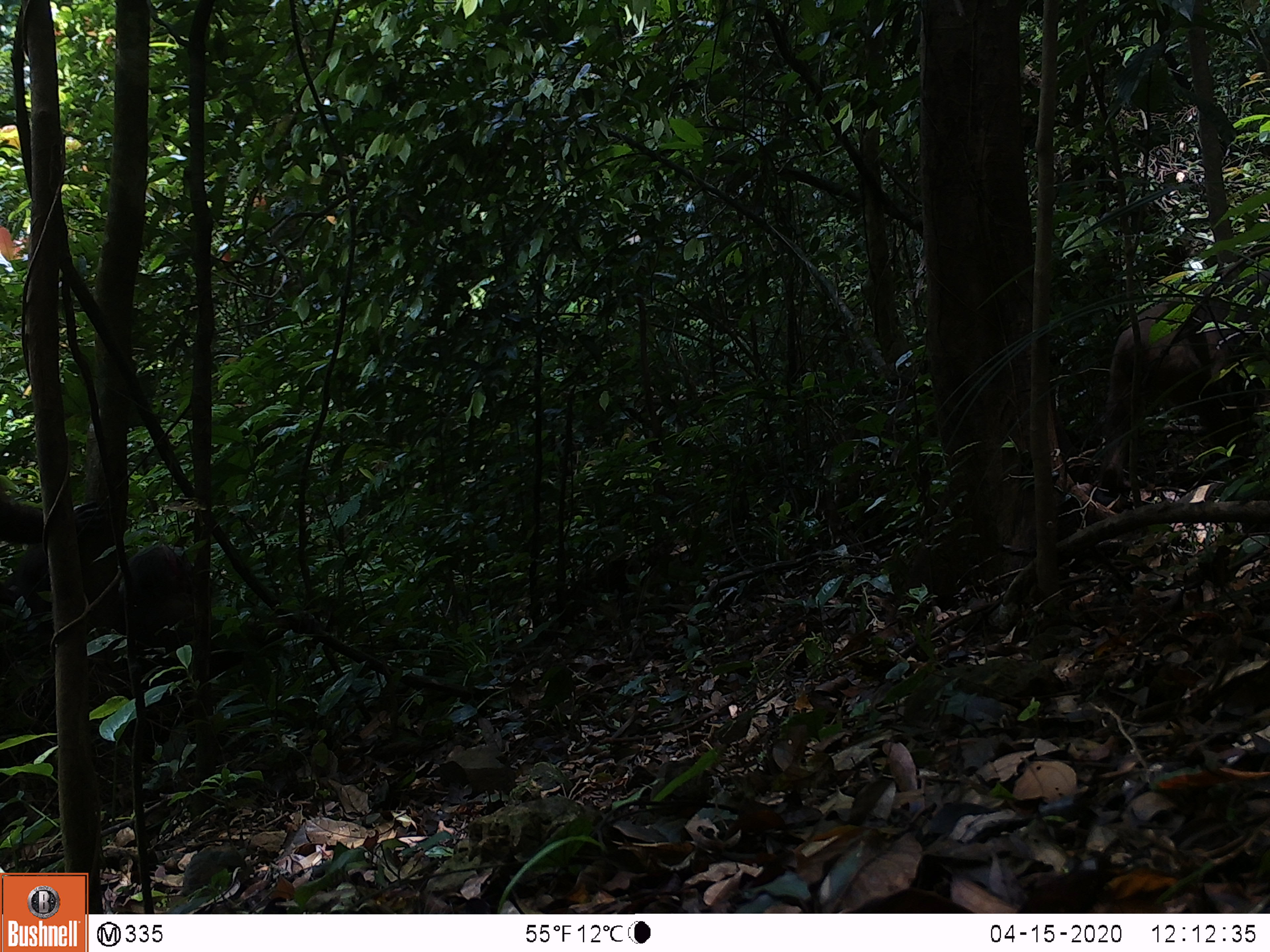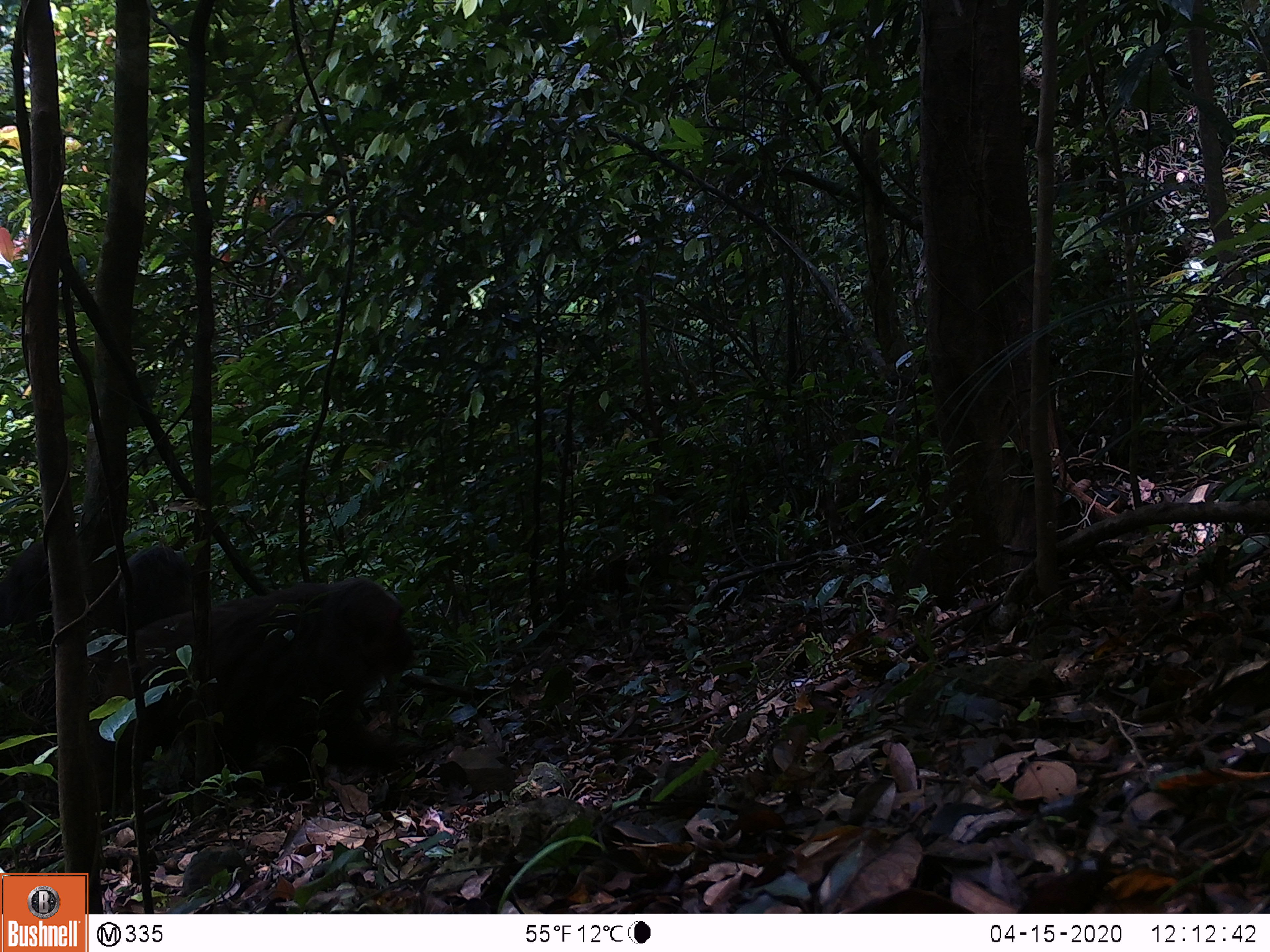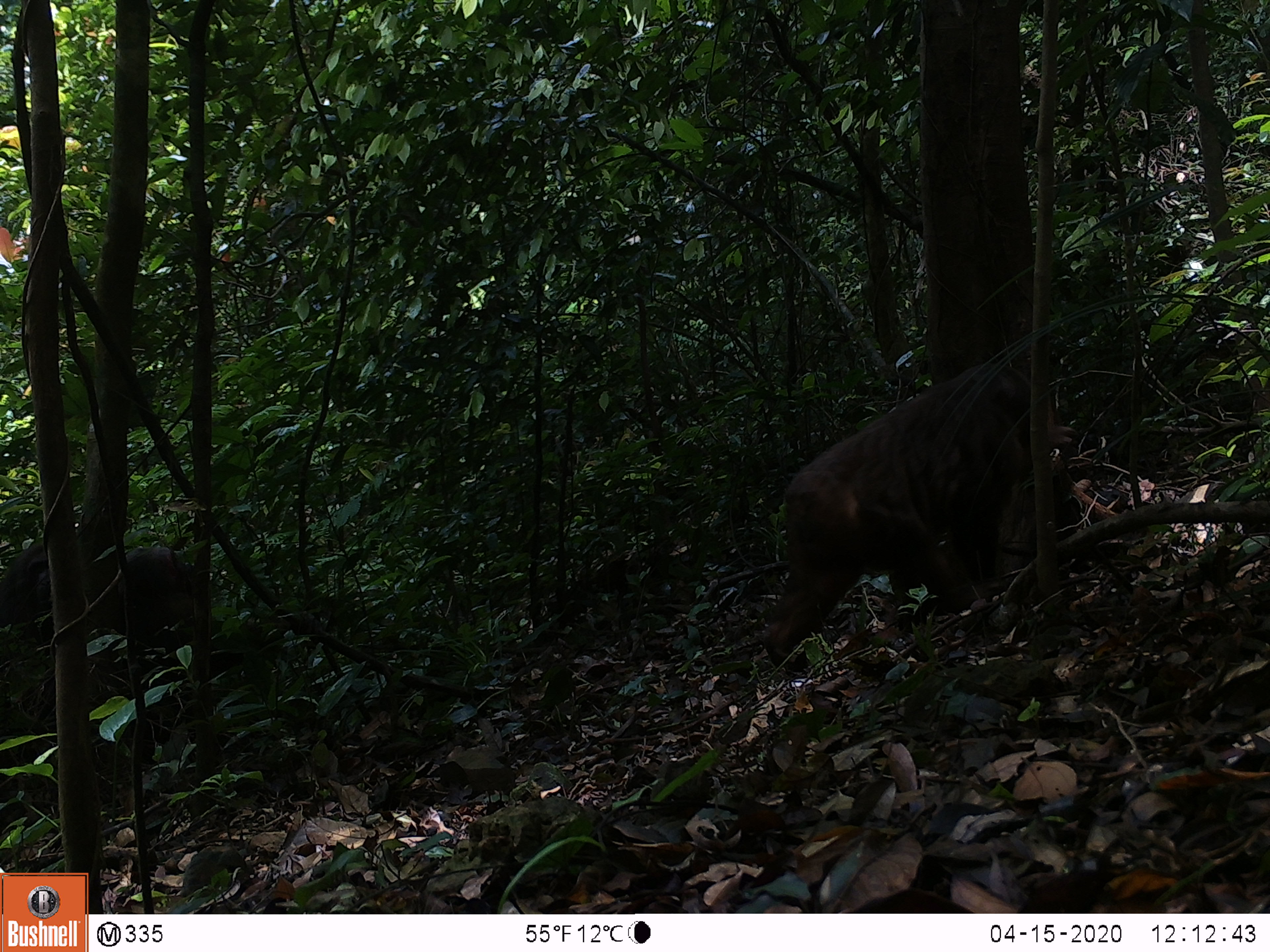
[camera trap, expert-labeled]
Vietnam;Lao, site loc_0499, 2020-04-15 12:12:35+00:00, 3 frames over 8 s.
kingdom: Animalia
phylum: Chordata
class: Mammalia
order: Primates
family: Cercopithecidae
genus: Macaca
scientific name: Macaca arctoides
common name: stump-tailed macaque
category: stump tailed macaque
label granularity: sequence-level